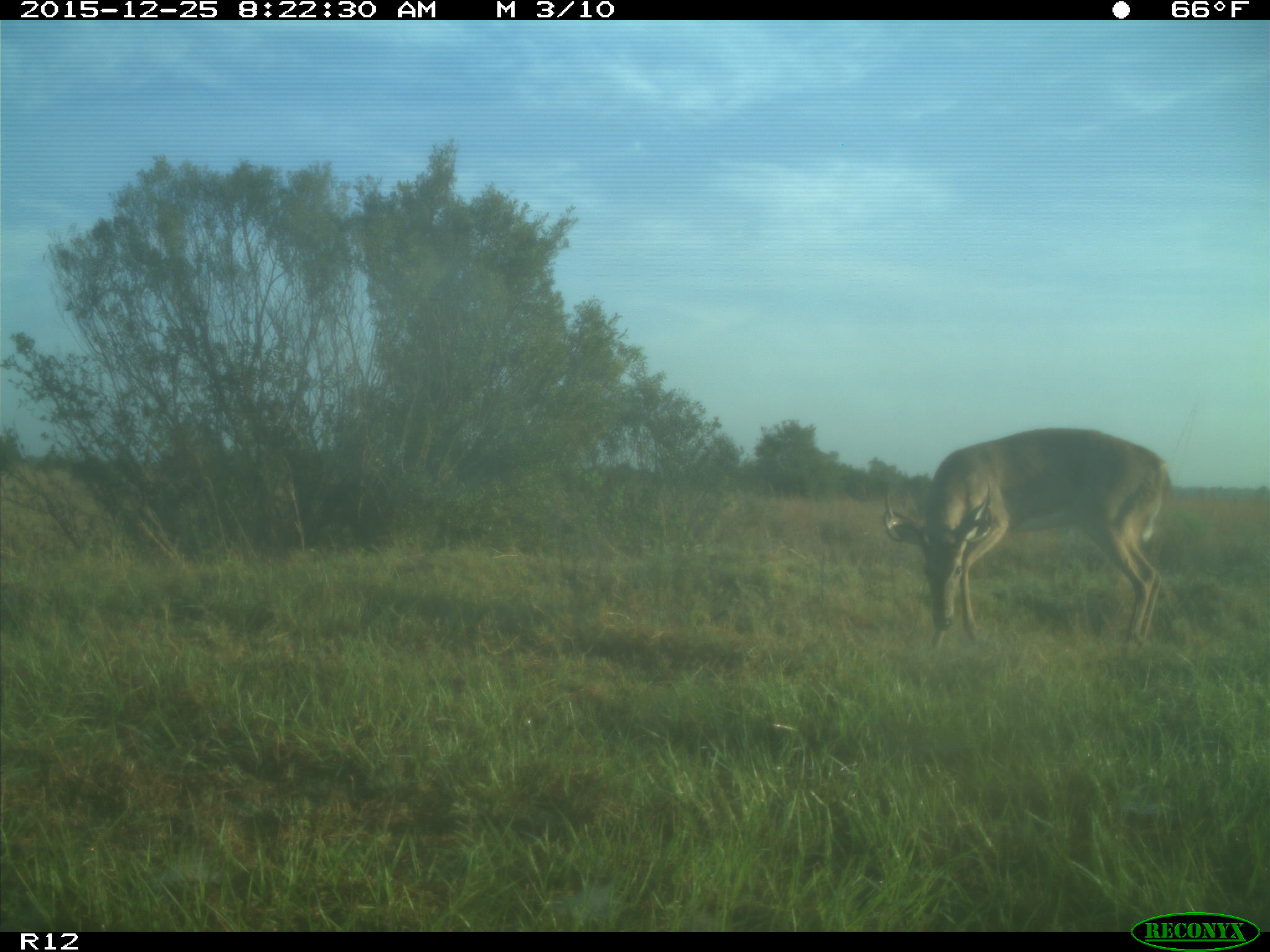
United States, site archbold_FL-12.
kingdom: Animalia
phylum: Chordata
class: Mammalia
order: Artiodactyla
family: Cervidae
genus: Odocoileus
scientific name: Odocoileus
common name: deer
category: unidentified deer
Unidentified deer (deer) (Odocoileus).